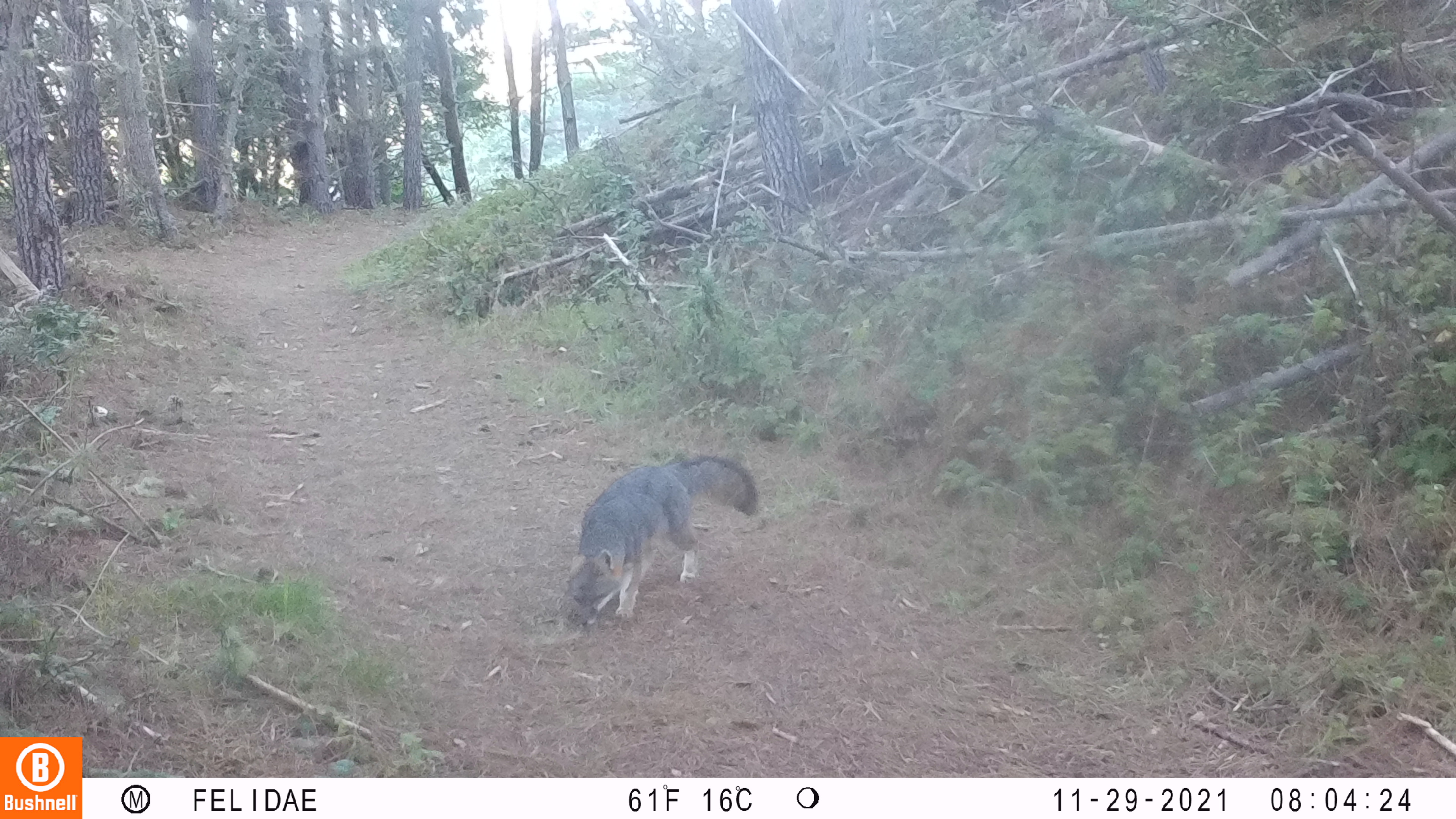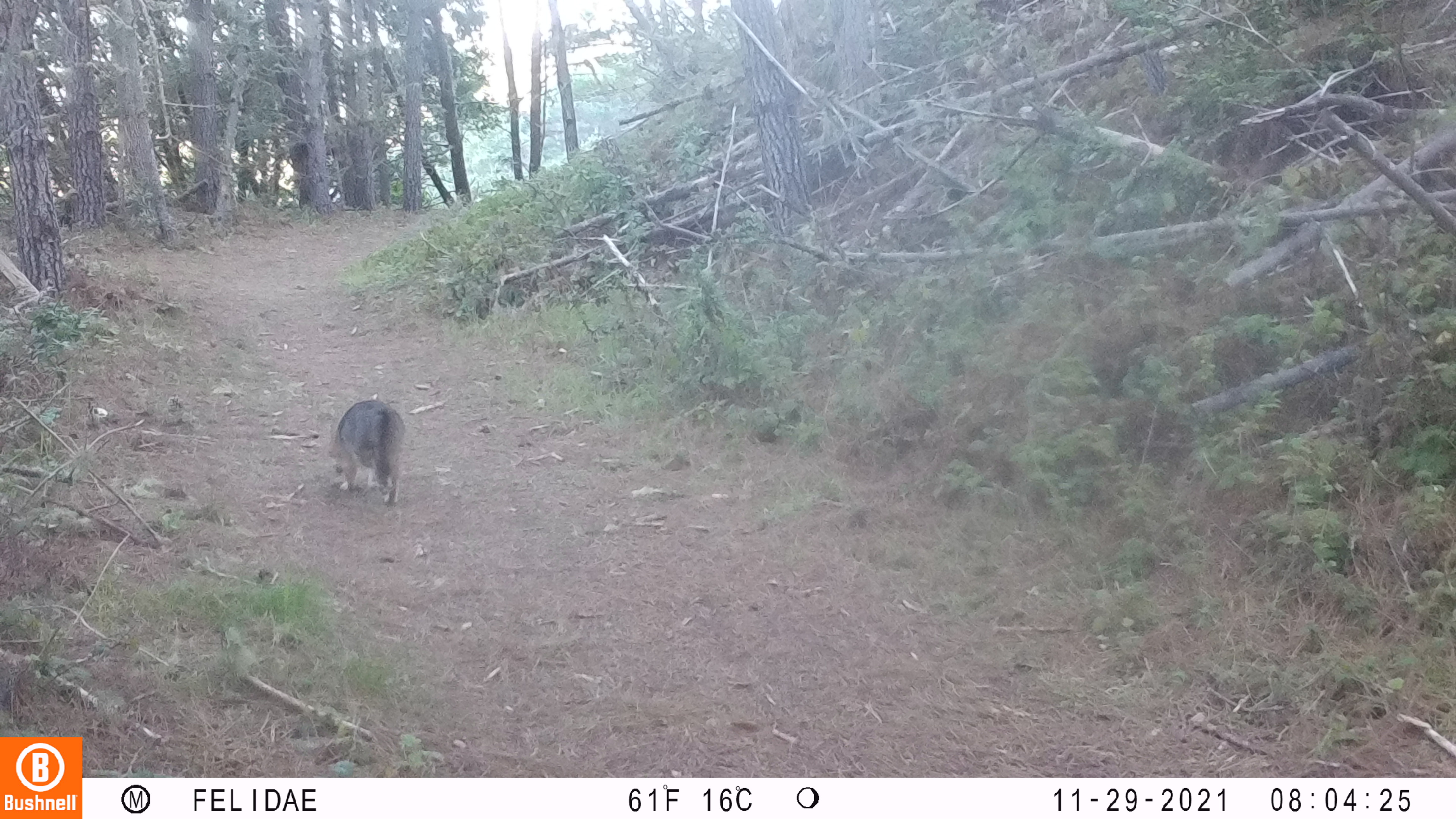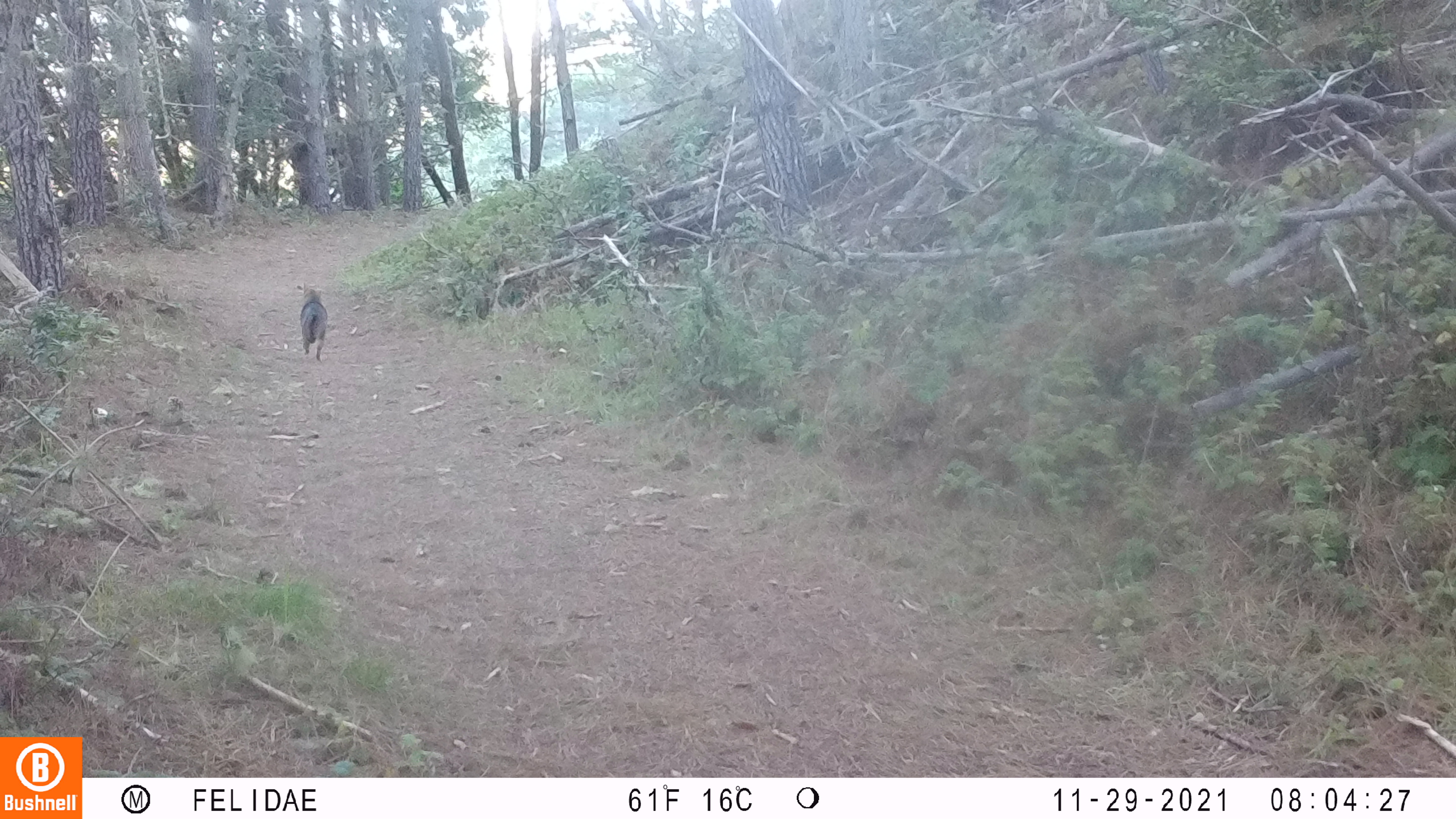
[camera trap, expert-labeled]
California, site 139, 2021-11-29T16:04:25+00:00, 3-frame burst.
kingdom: Animalia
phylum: Chordata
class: Mammalia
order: Carnivora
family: Canidae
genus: Urocyon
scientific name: Urocyon cinereoargenteus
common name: gray fox